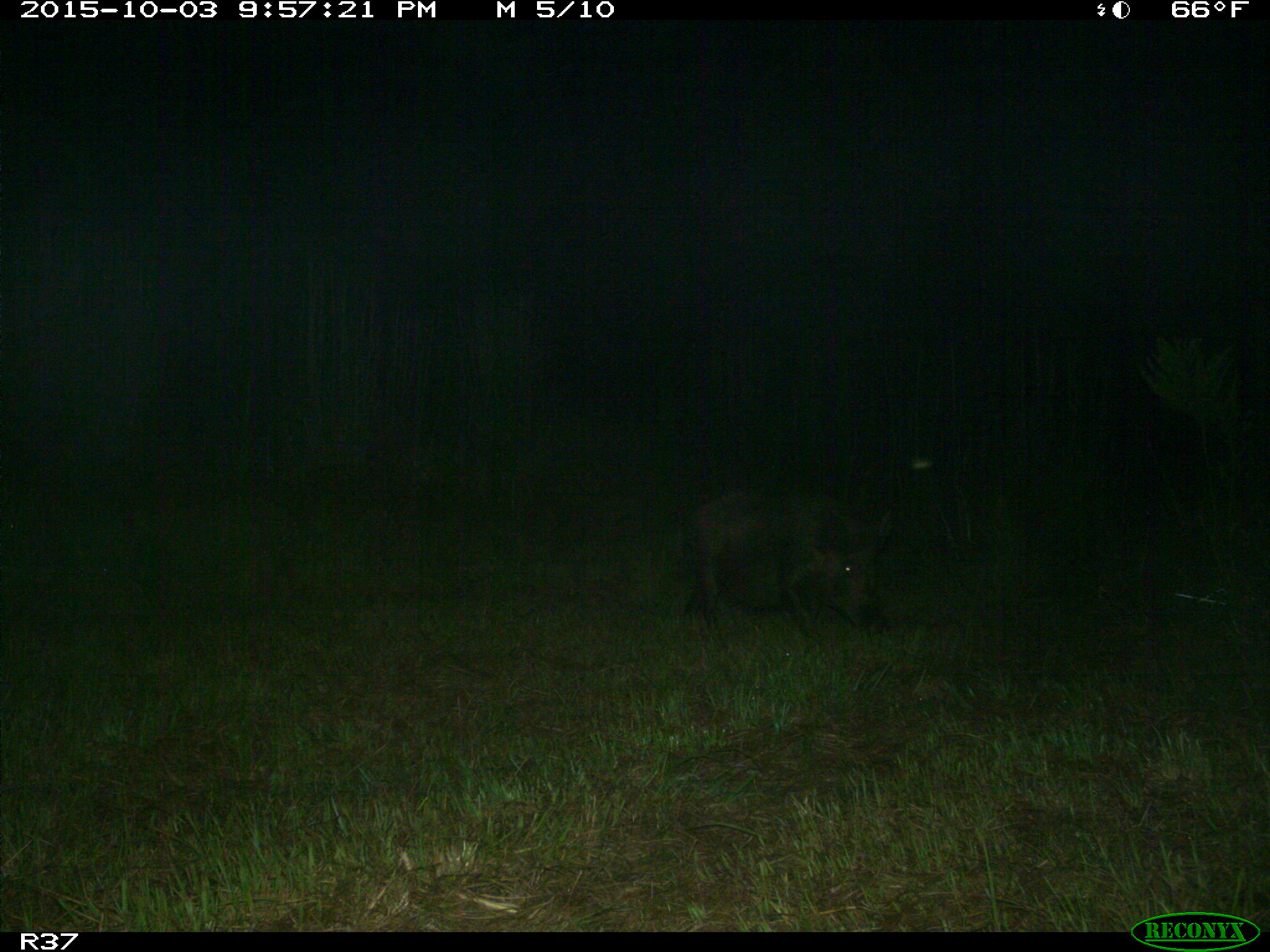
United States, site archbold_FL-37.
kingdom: Animalia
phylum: Chordata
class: Mammalia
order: Artiodactyla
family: Suidae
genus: Sus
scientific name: Sus scrofa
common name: wild boar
Sus scrofa (wild boar).